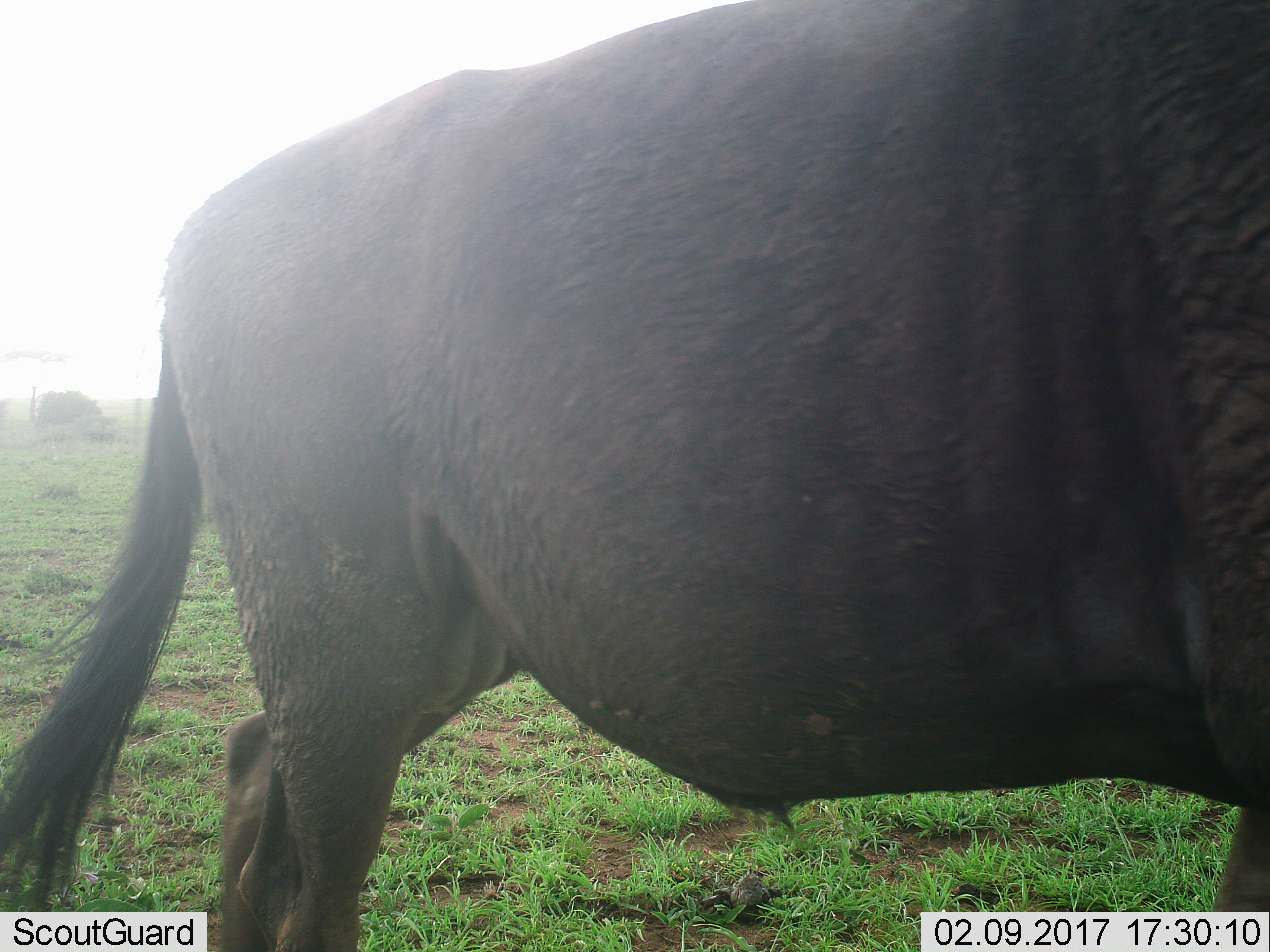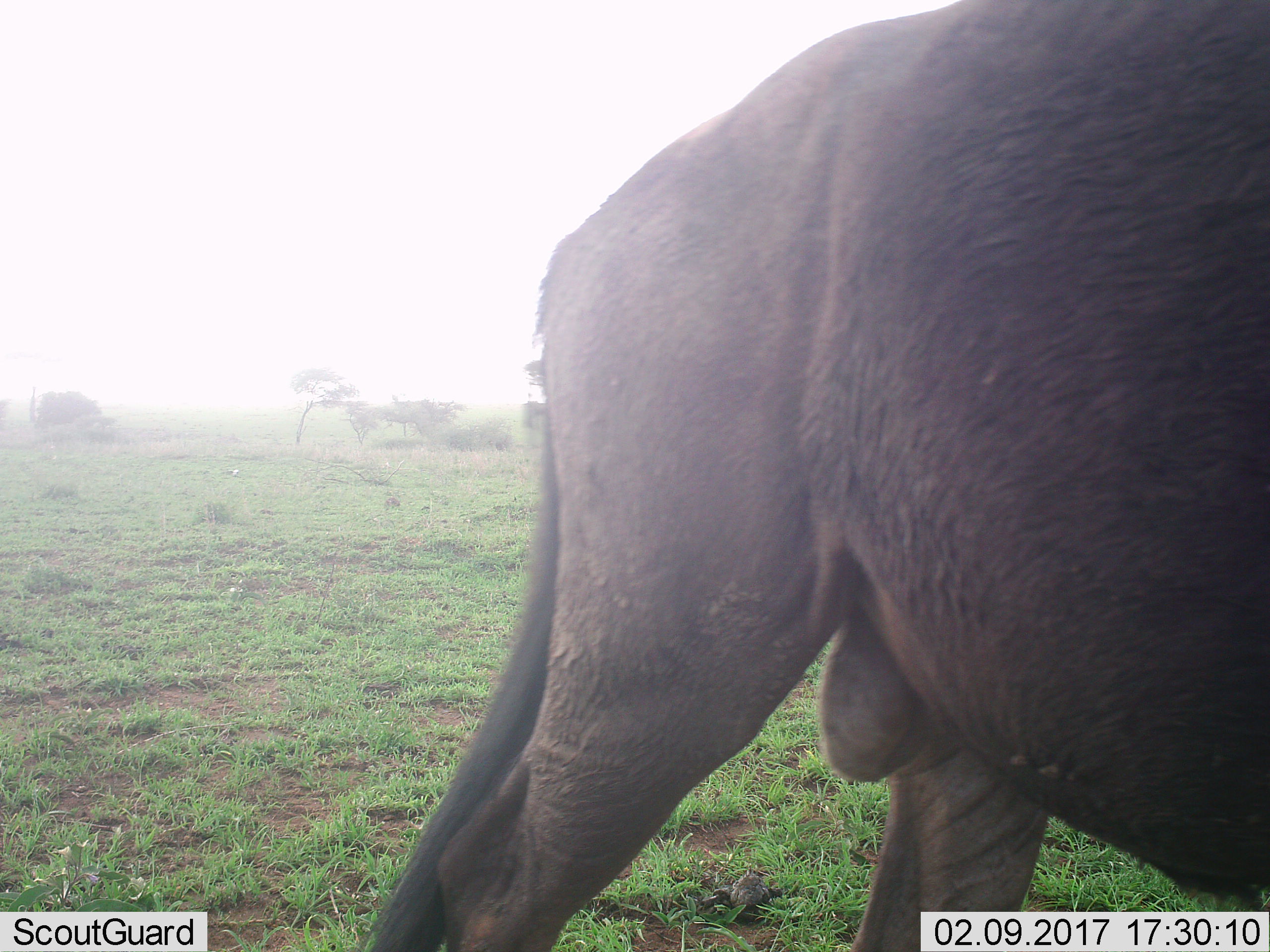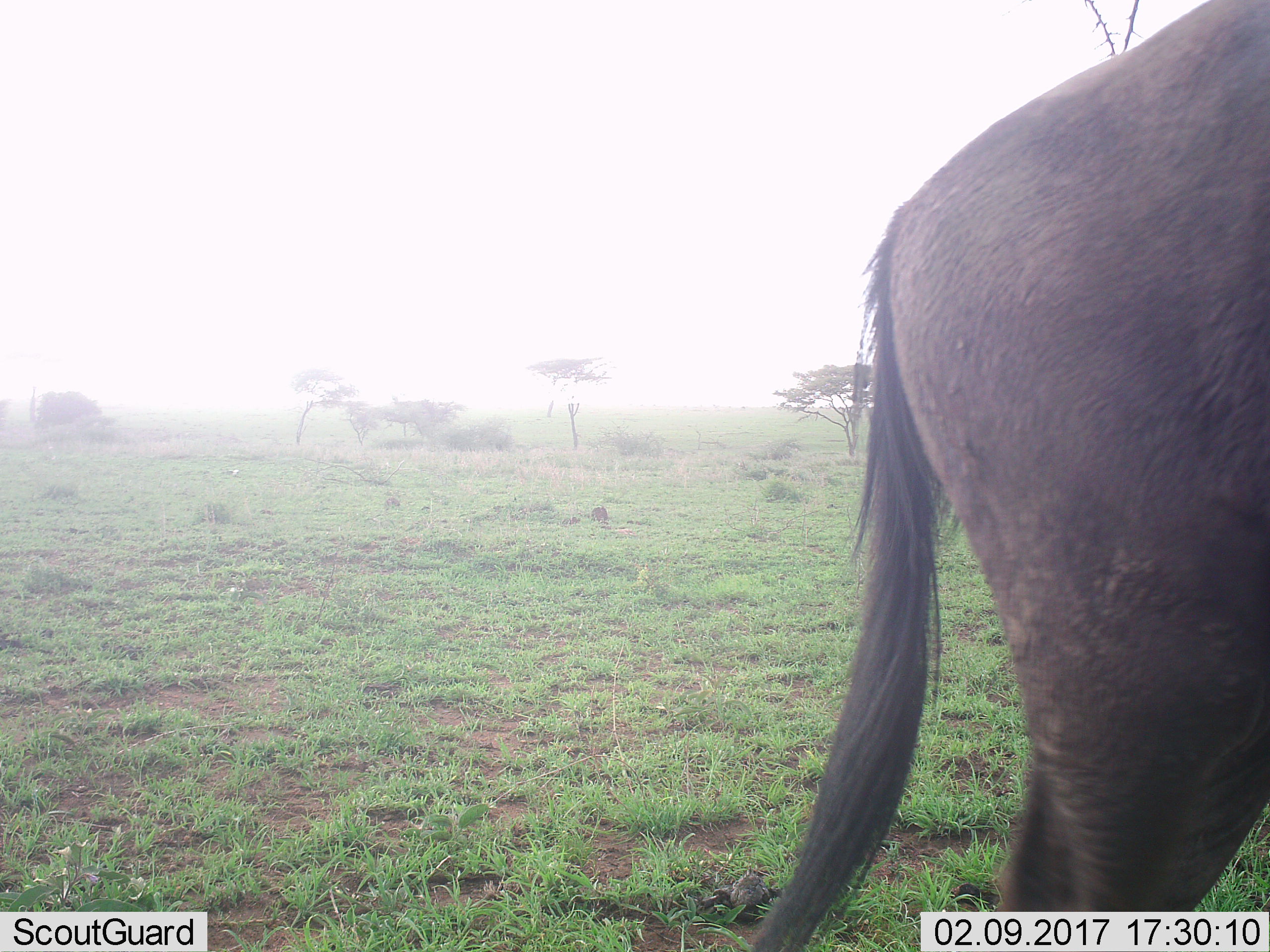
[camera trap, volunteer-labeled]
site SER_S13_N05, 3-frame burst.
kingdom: Animalia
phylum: Chordata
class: Mammalia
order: Artiodactyla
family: Bovidae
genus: Connochaetes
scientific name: Connochaetes taurinus taurinus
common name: blue wildebeest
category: wildebeestblue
Wildebeestblue (blue wildebeest) (Connochaetes taurinus taurinus), count 1. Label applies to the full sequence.